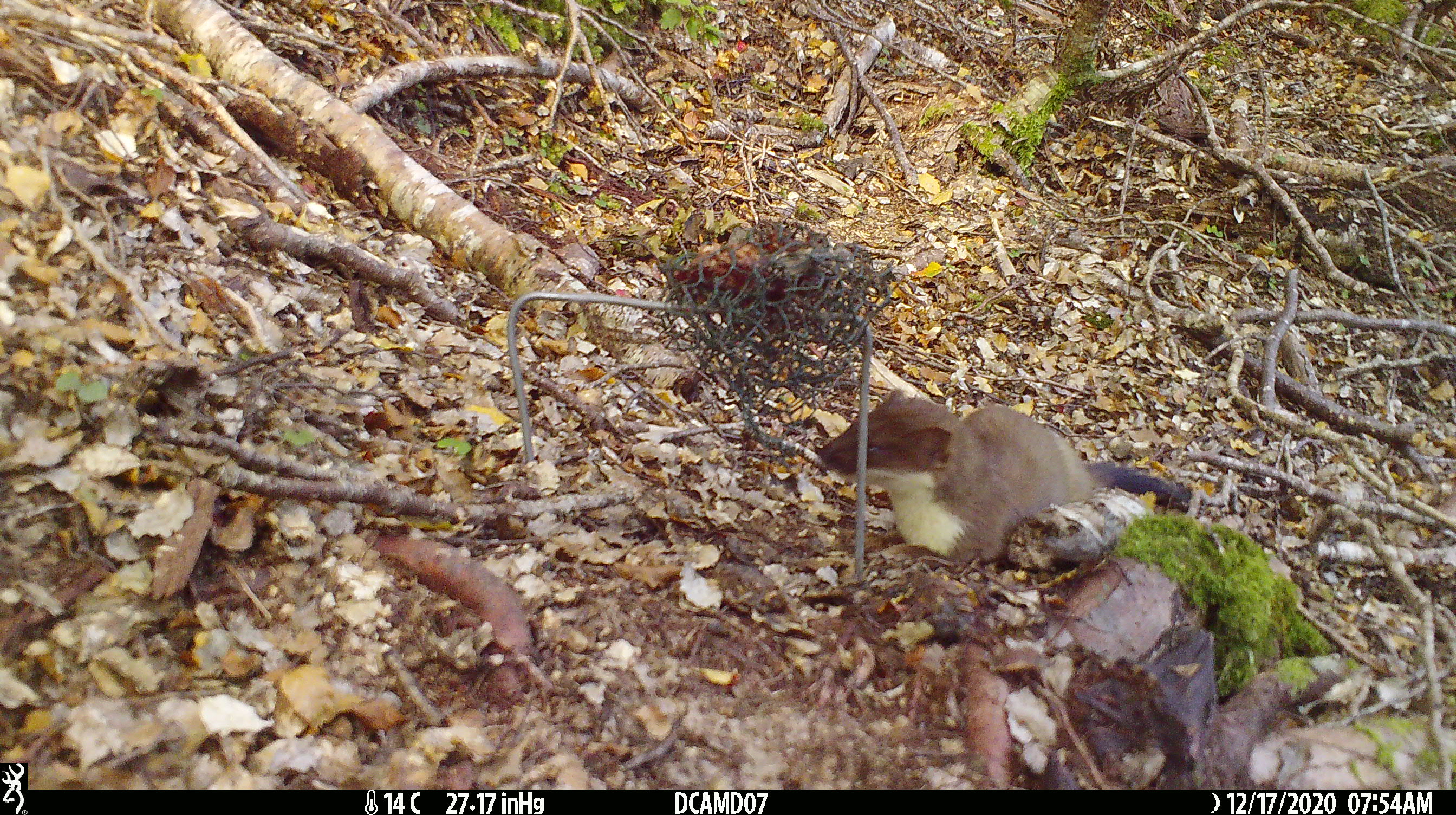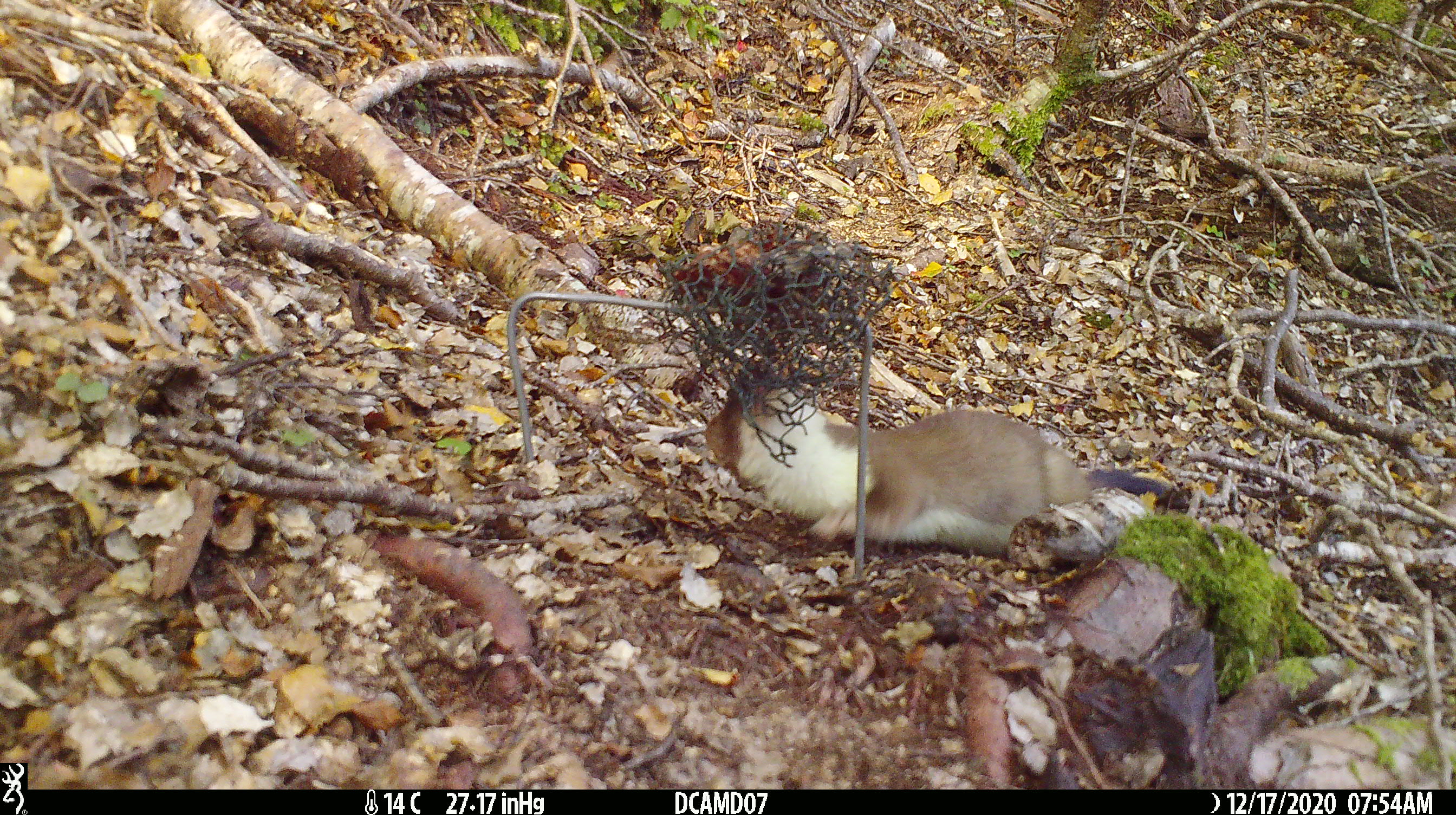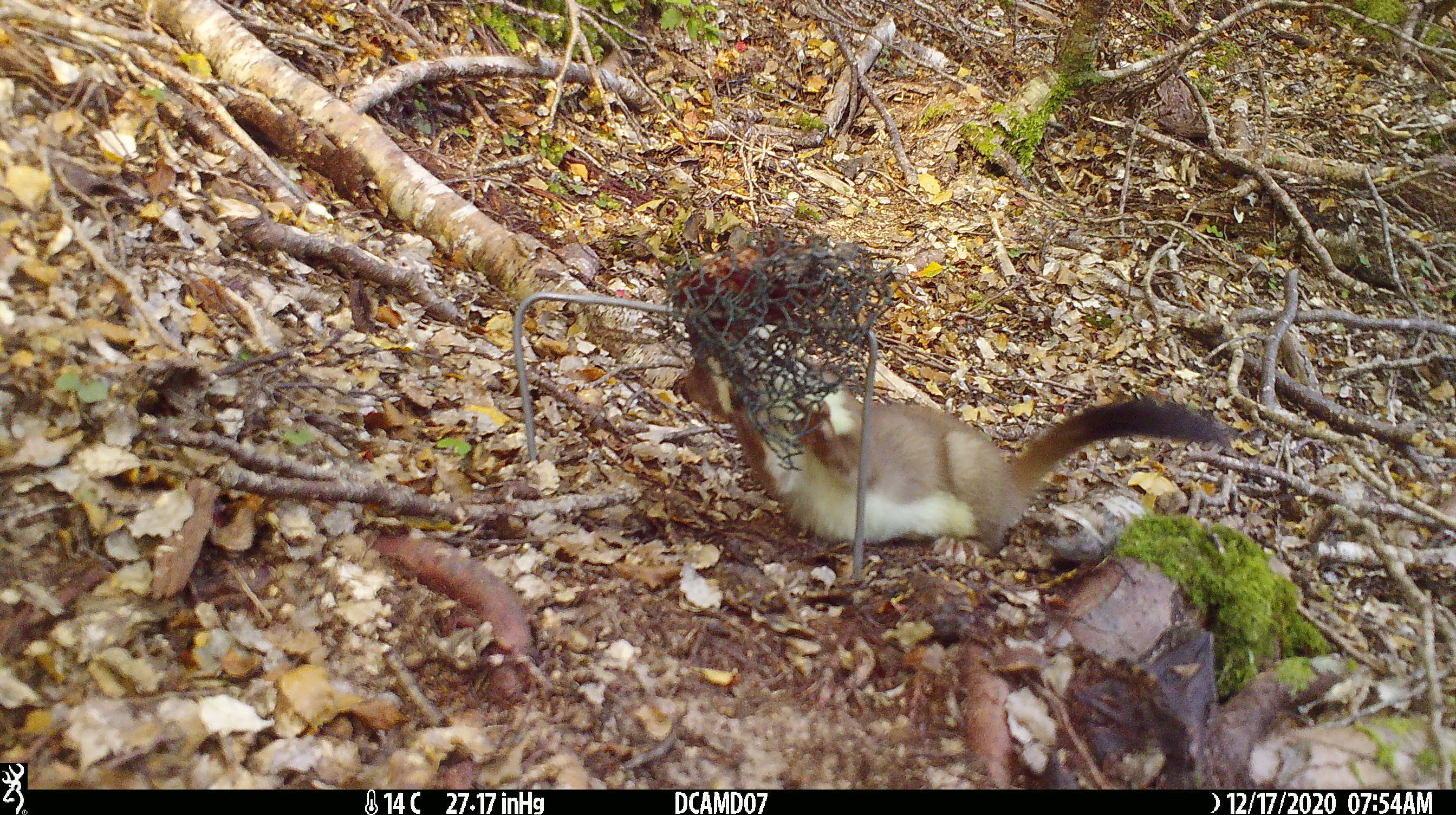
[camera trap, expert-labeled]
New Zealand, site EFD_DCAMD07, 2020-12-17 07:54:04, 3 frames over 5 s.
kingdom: Animalia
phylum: Chordata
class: Mammalia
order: Carnivora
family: Mustelidae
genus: Mustela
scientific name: Mustela erminea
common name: stoat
Stoat (Mustela erminea).